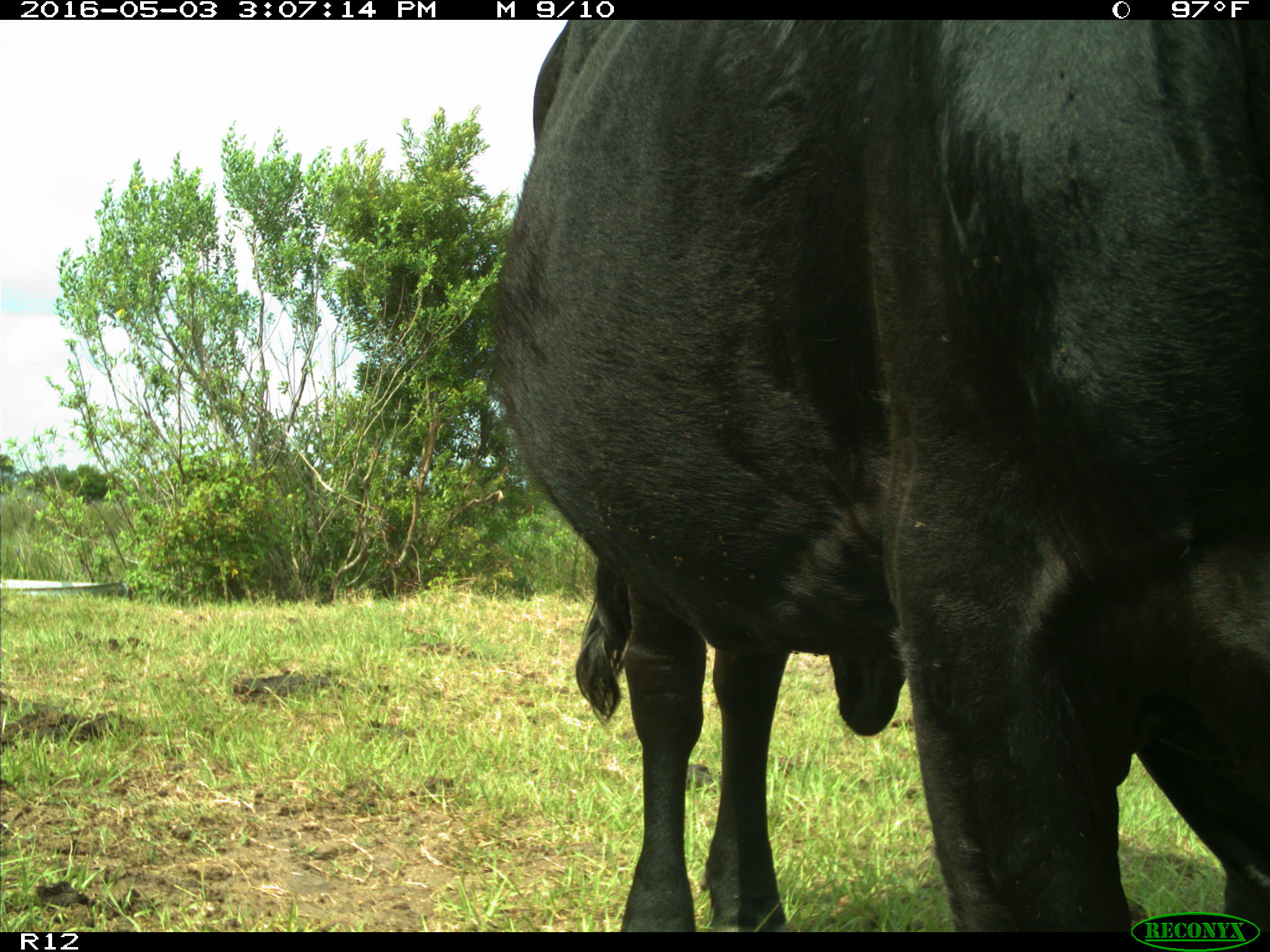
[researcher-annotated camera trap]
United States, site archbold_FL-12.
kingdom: Animalia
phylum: Chordata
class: Mammalia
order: Artiodactyla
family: Bovidae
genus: Bos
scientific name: Bos taurus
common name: domestic cow